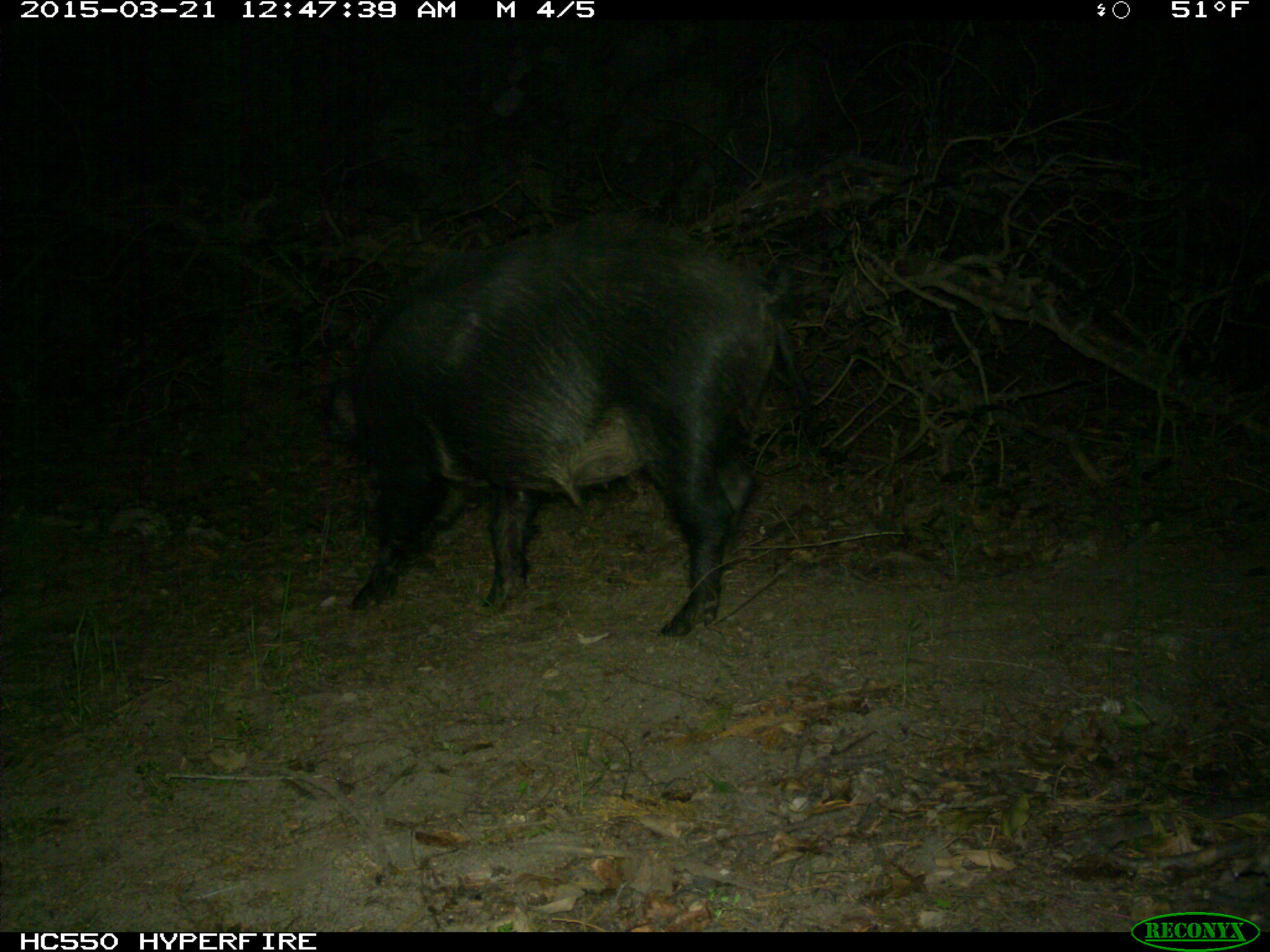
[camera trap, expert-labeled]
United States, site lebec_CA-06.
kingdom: Animalia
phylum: Chordata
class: Mammalia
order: Artiodactyla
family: Suidae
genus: Sus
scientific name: Sus scrofa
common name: wild boar